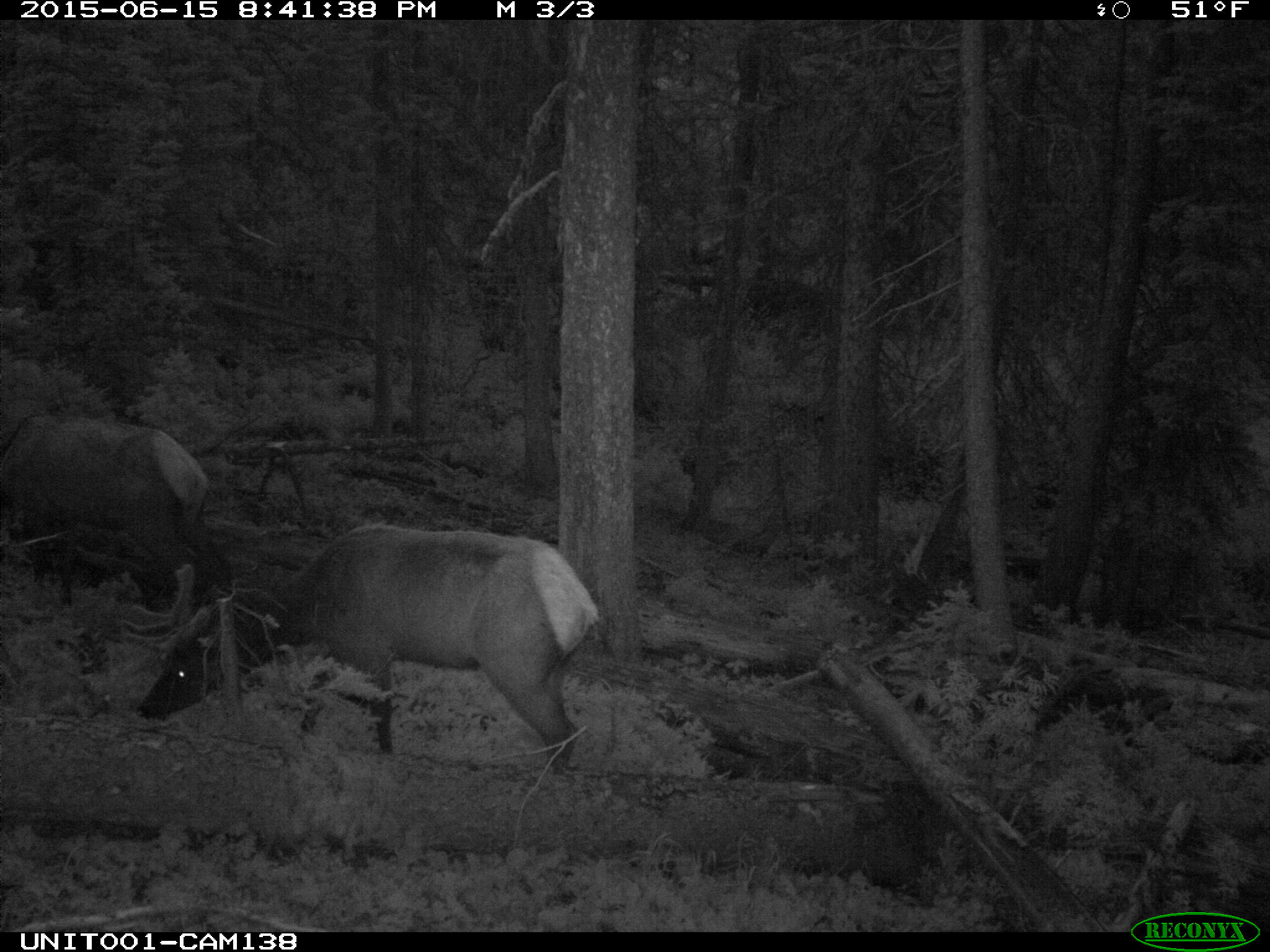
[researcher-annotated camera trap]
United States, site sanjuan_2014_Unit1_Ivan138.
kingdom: Animalia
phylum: Chordata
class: Mammalia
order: Artiodactyla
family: Cervidae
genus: Cervus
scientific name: Cervus elaphus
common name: red deer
Cervus elaphus (red deer).